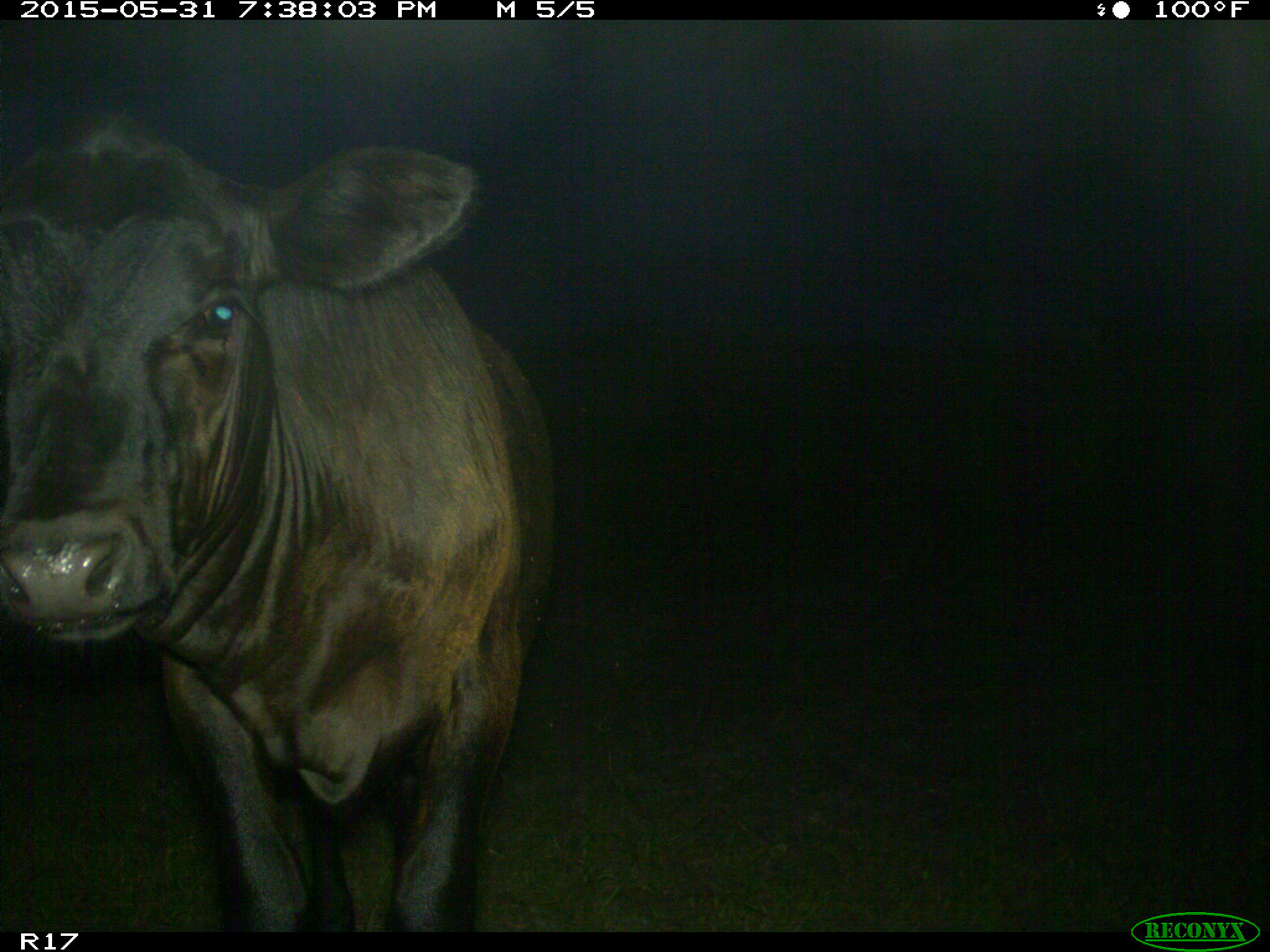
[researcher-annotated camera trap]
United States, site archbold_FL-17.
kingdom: Animalia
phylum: Chordata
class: Mammalia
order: Artiodactyla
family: Bovidae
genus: Bos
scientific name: Bos taurus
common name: domestic cow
Bos taurus (domestic cow).